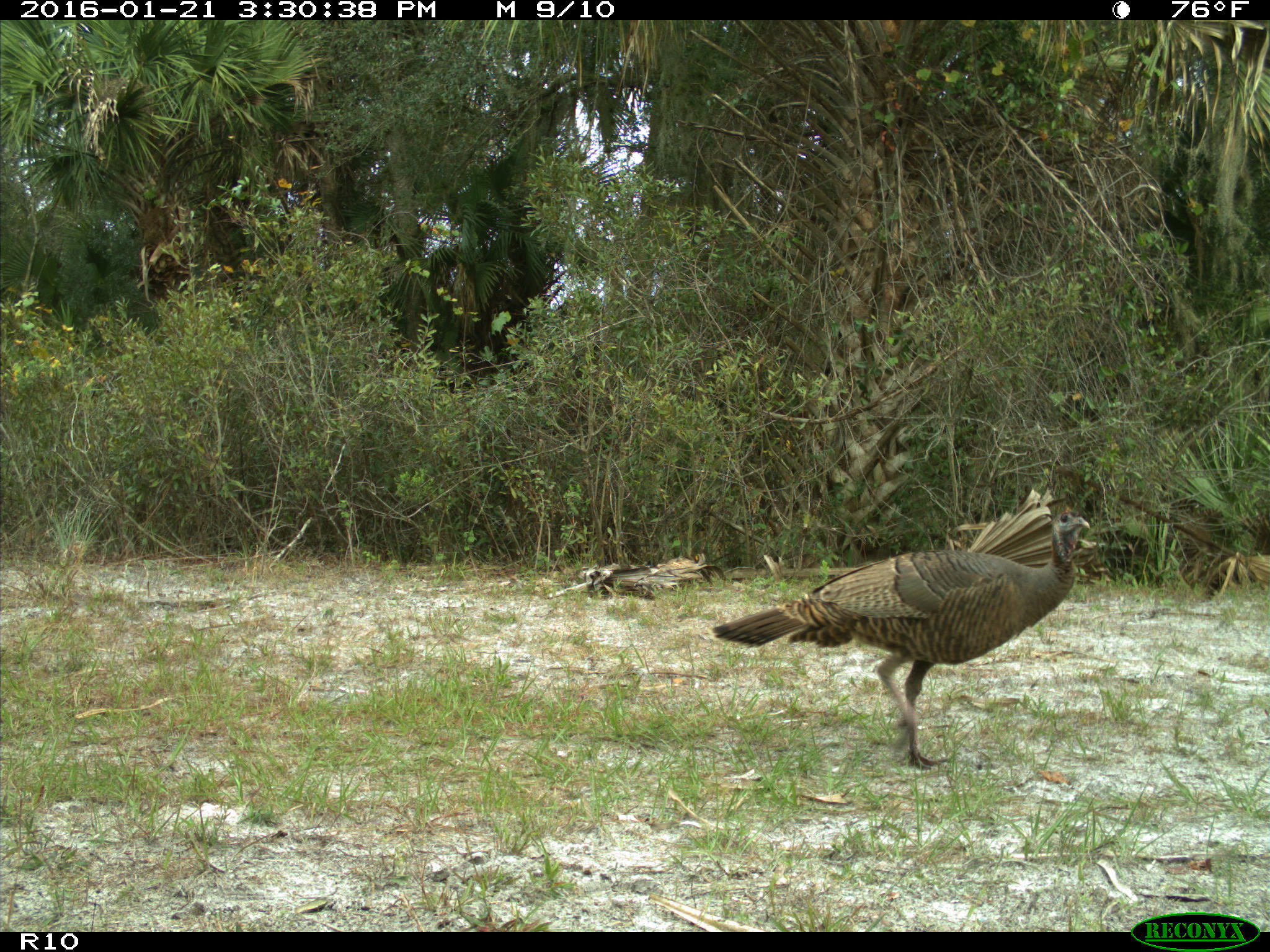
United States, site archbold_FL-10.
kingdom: Animalia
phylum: Chordata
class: Aves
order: Galliformes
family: Phasianidae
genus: Meleagris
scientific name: Meleagris gallopavo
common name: wild turkey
Meleagris gallopavo (wild turkey).